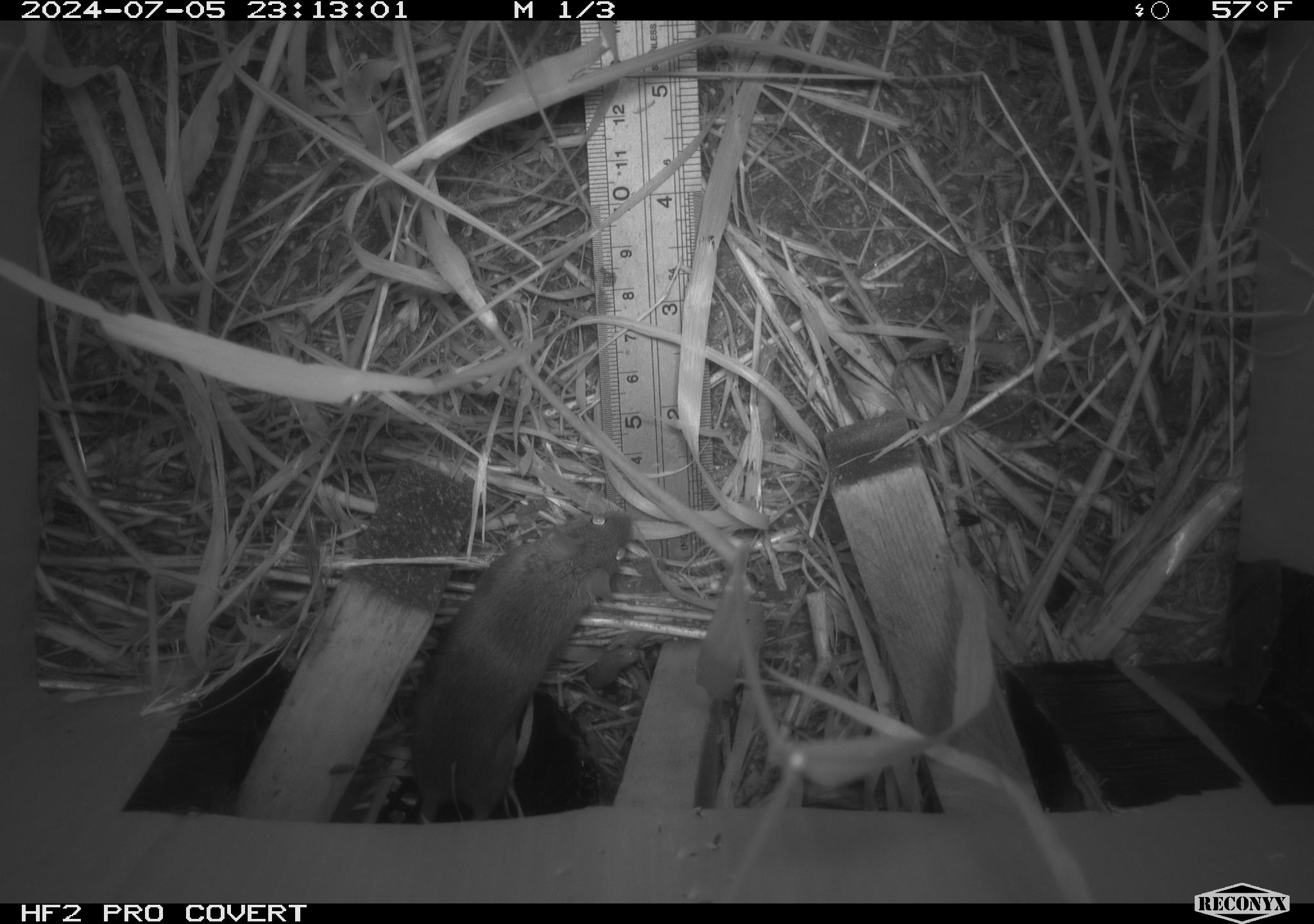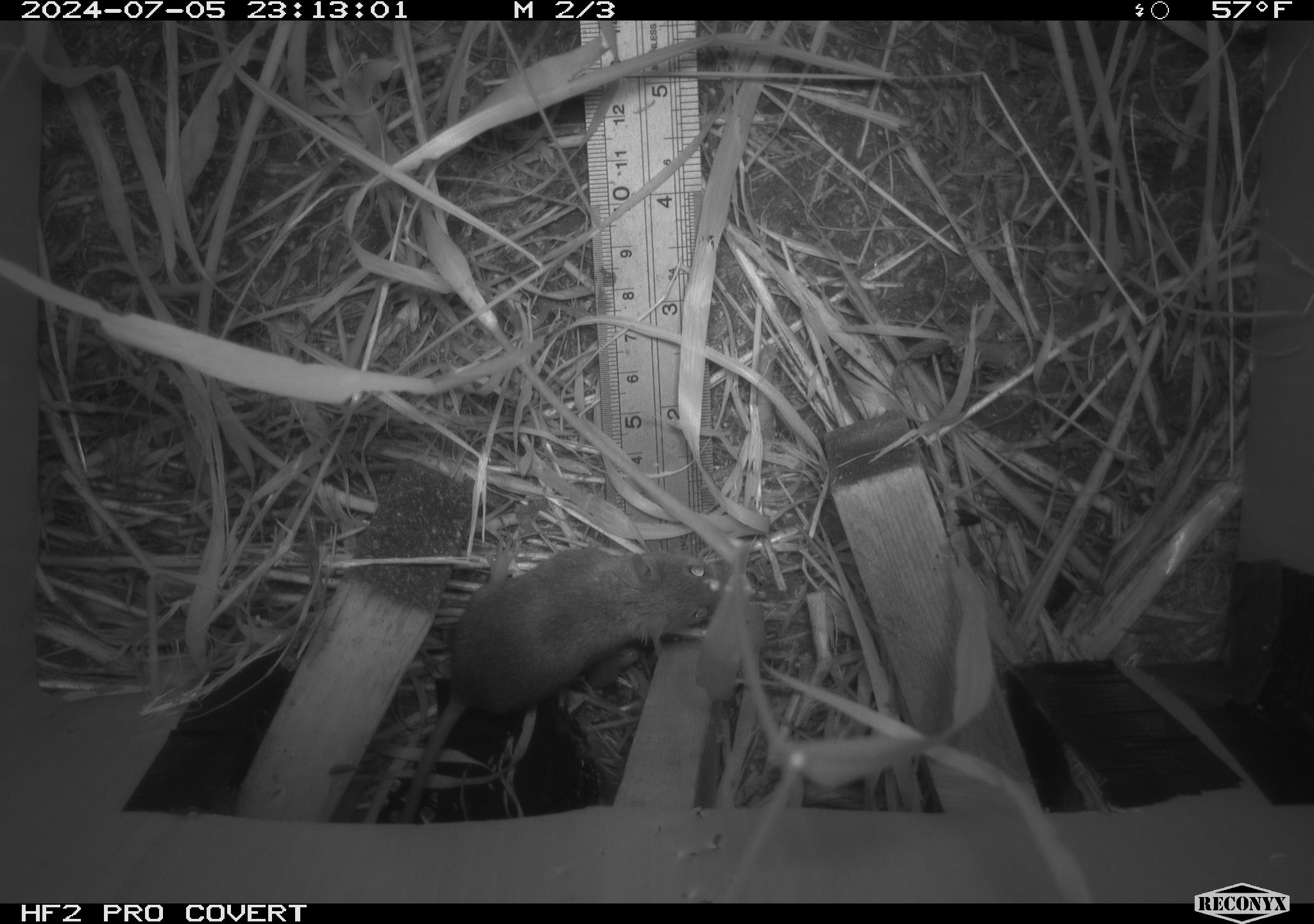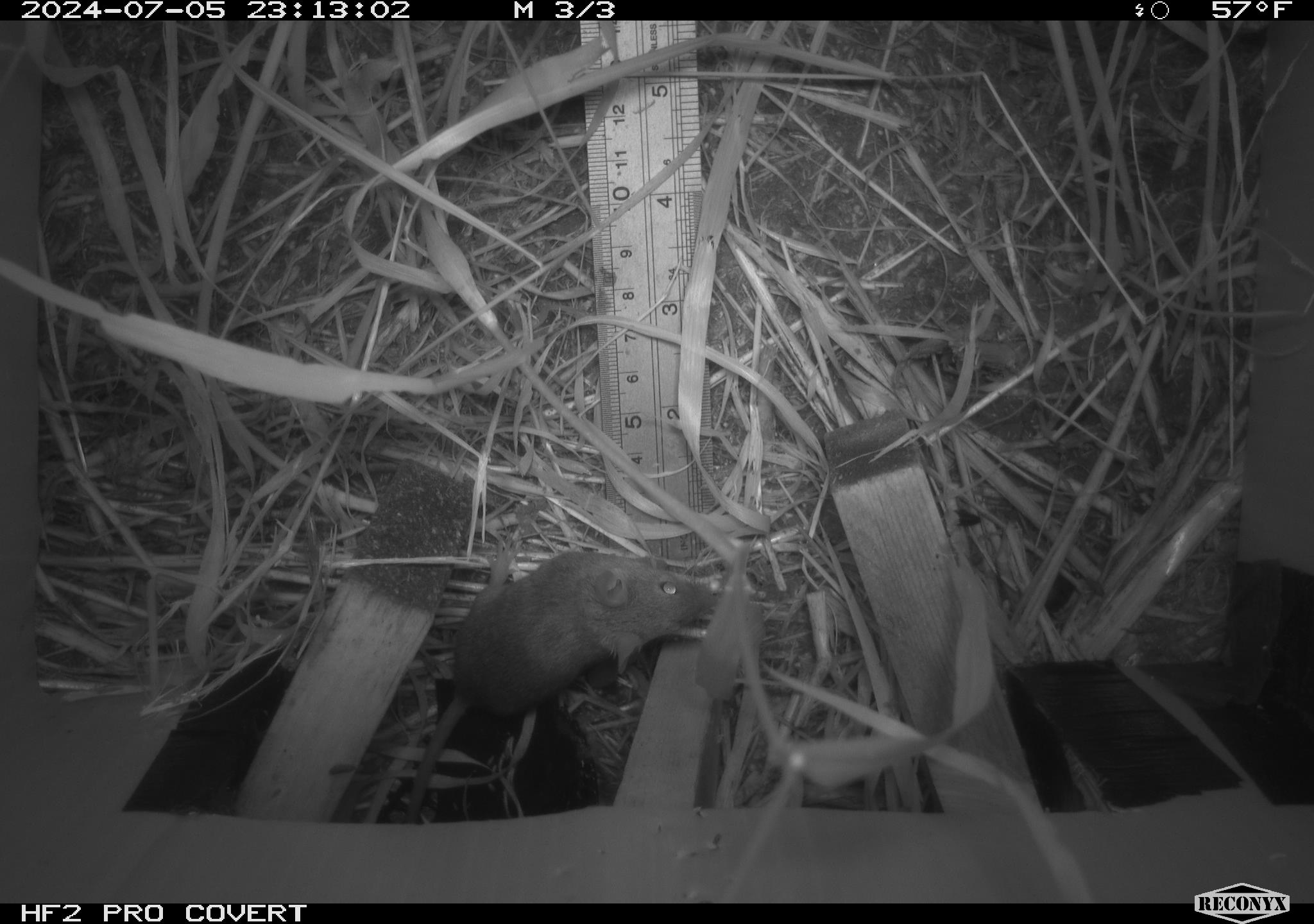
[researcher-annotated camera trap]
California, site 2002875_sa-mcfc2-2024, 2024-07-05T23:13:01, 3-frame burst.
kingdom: Animalia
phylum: Chordata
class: Mammalia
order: Rodentia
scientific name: Rodentia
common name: rodent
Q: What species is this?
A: Rodent (Rodentia).